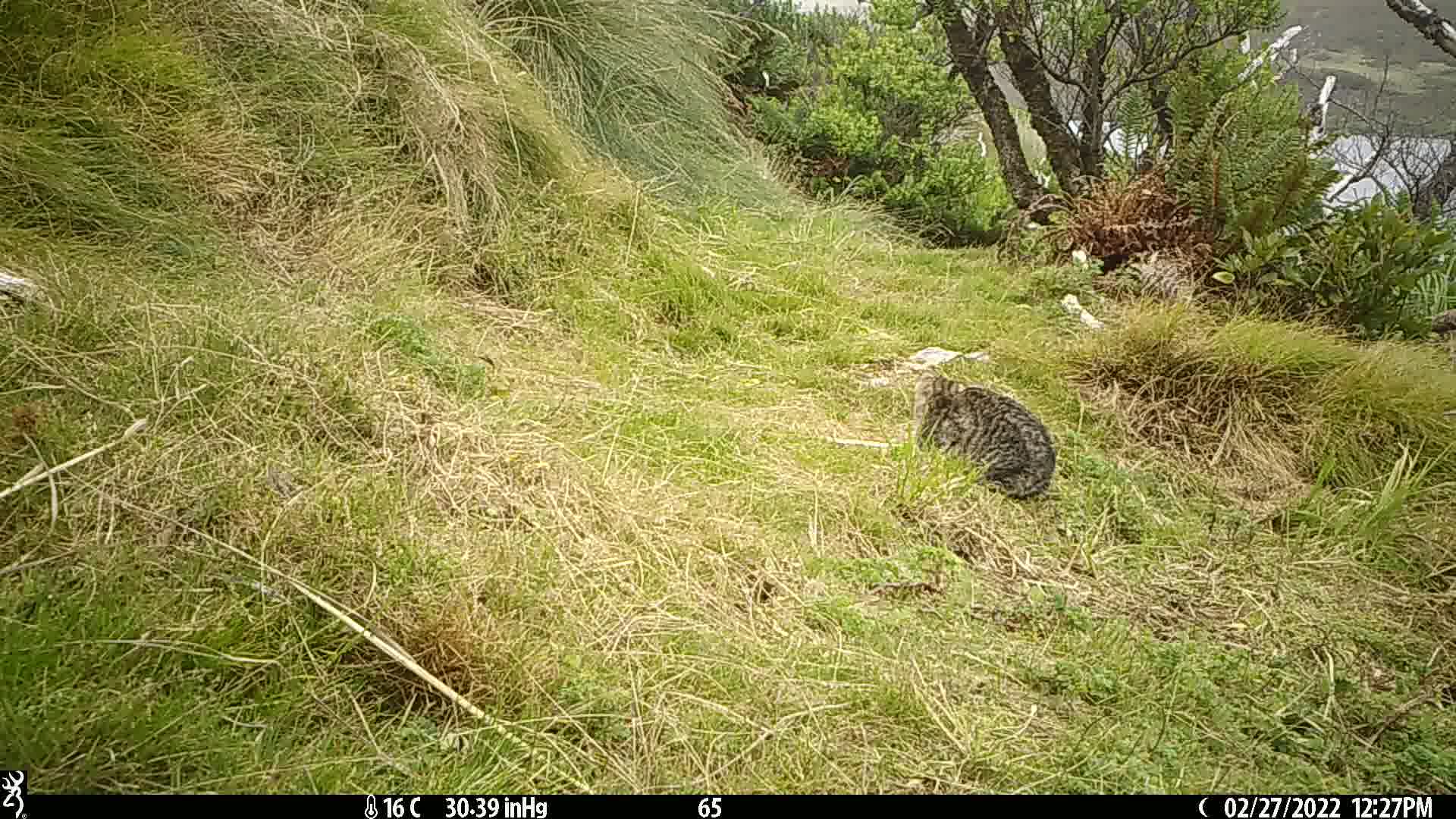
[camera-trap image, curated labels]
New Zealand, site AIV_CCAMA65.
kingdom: Animalia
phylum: Chordata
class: Mammalia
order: Carnivora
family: Felidae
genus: Felis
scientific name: Felis catus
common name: domestic cat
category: cat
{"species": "cat (domestic cat) (Felis catus)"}